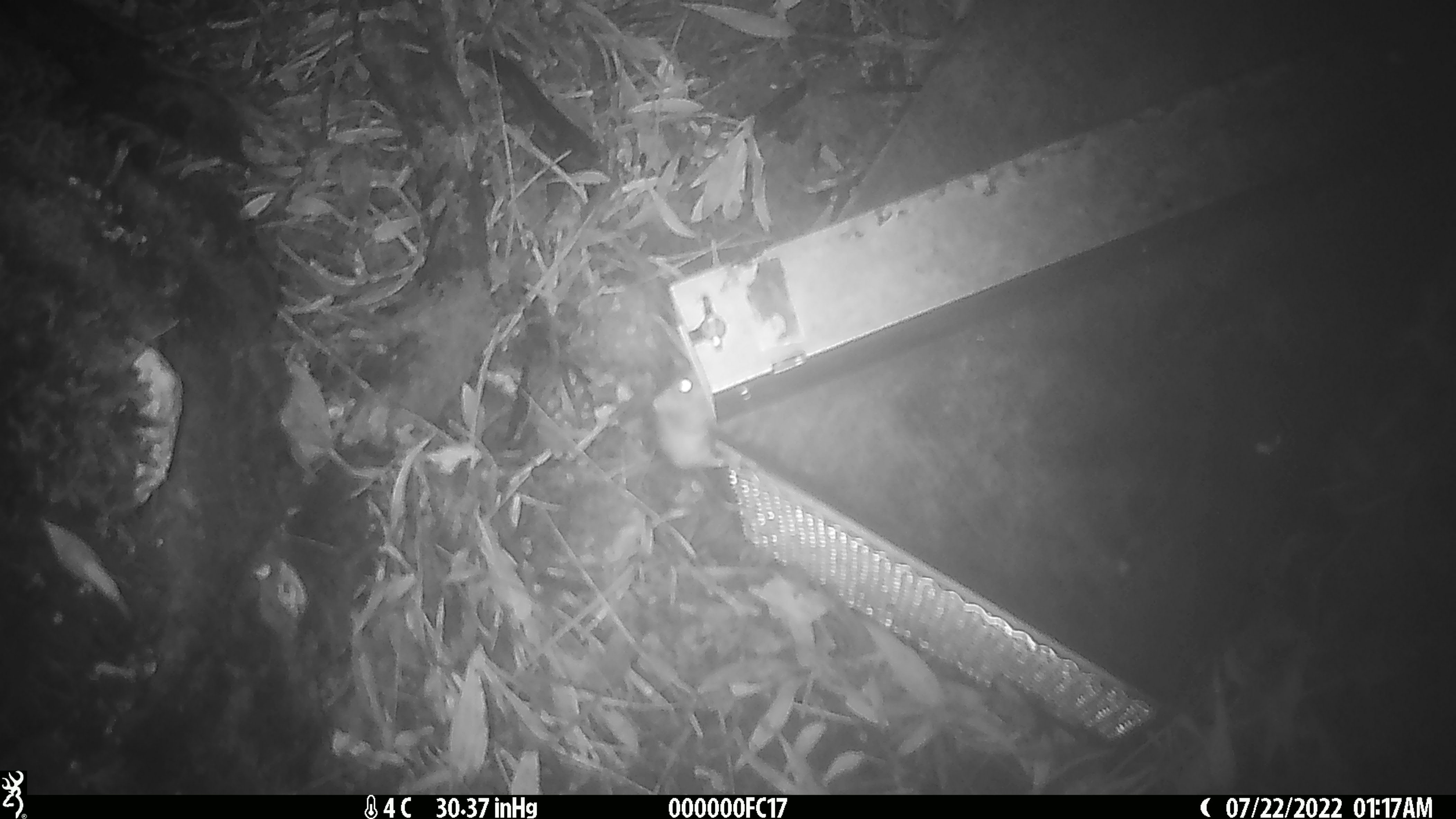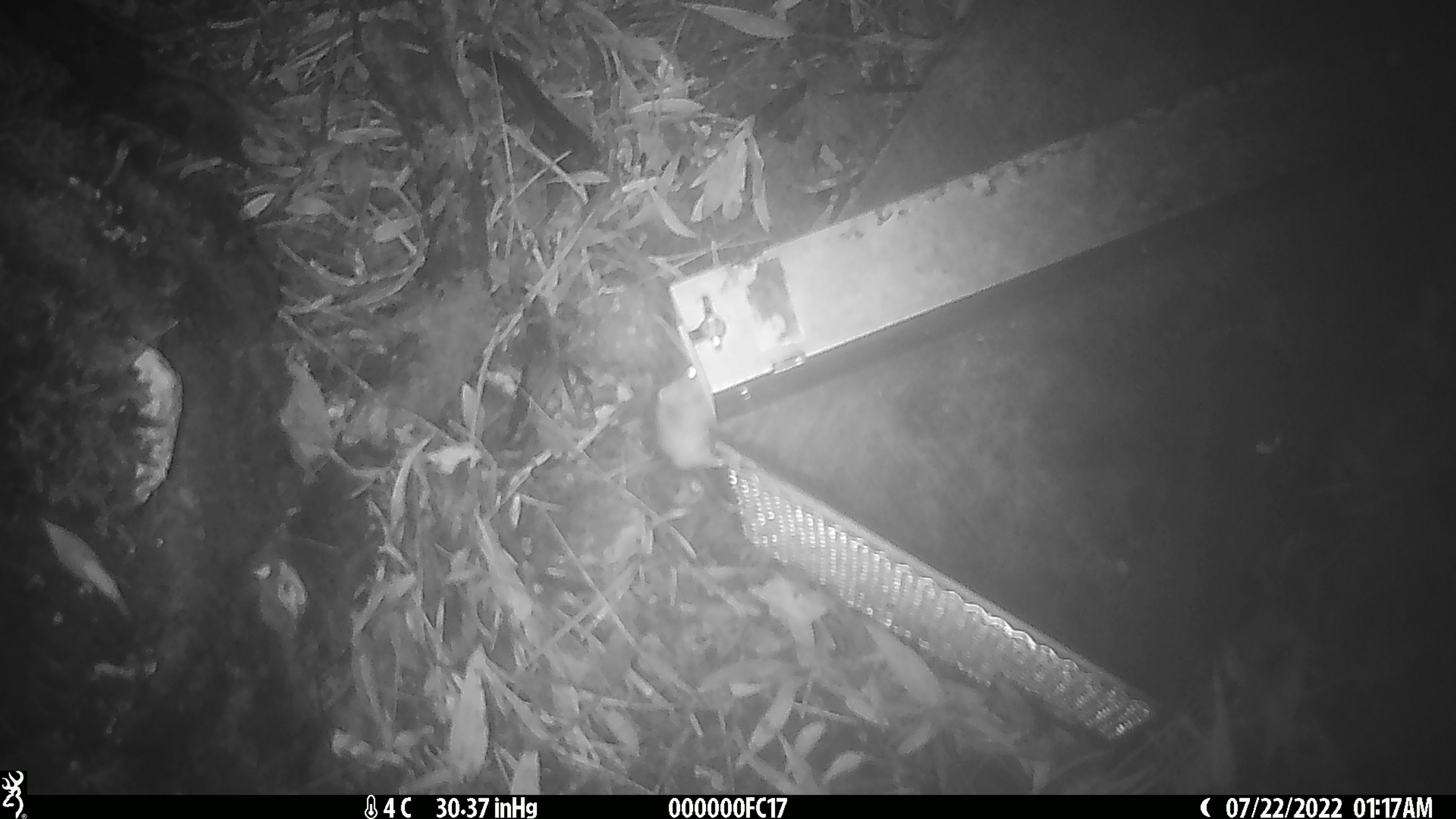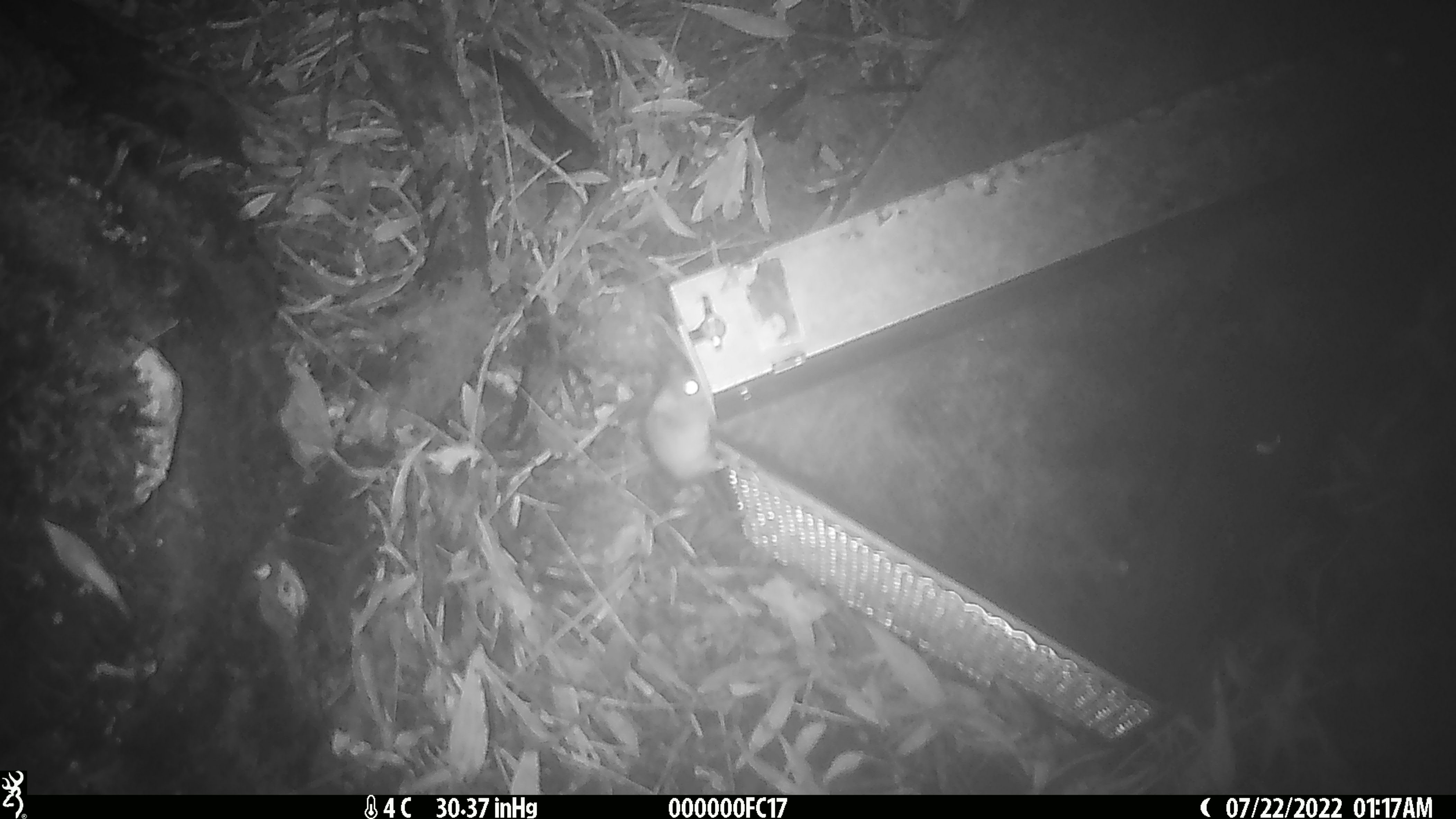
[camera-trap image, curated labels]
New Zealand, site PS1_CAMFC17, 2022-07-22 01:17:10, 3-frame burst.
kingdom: Animalia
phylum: Chordata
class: Mammalia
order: Rodentia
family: Muridae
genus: Mus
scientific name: Mus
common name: mouse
Mouse (Mus).